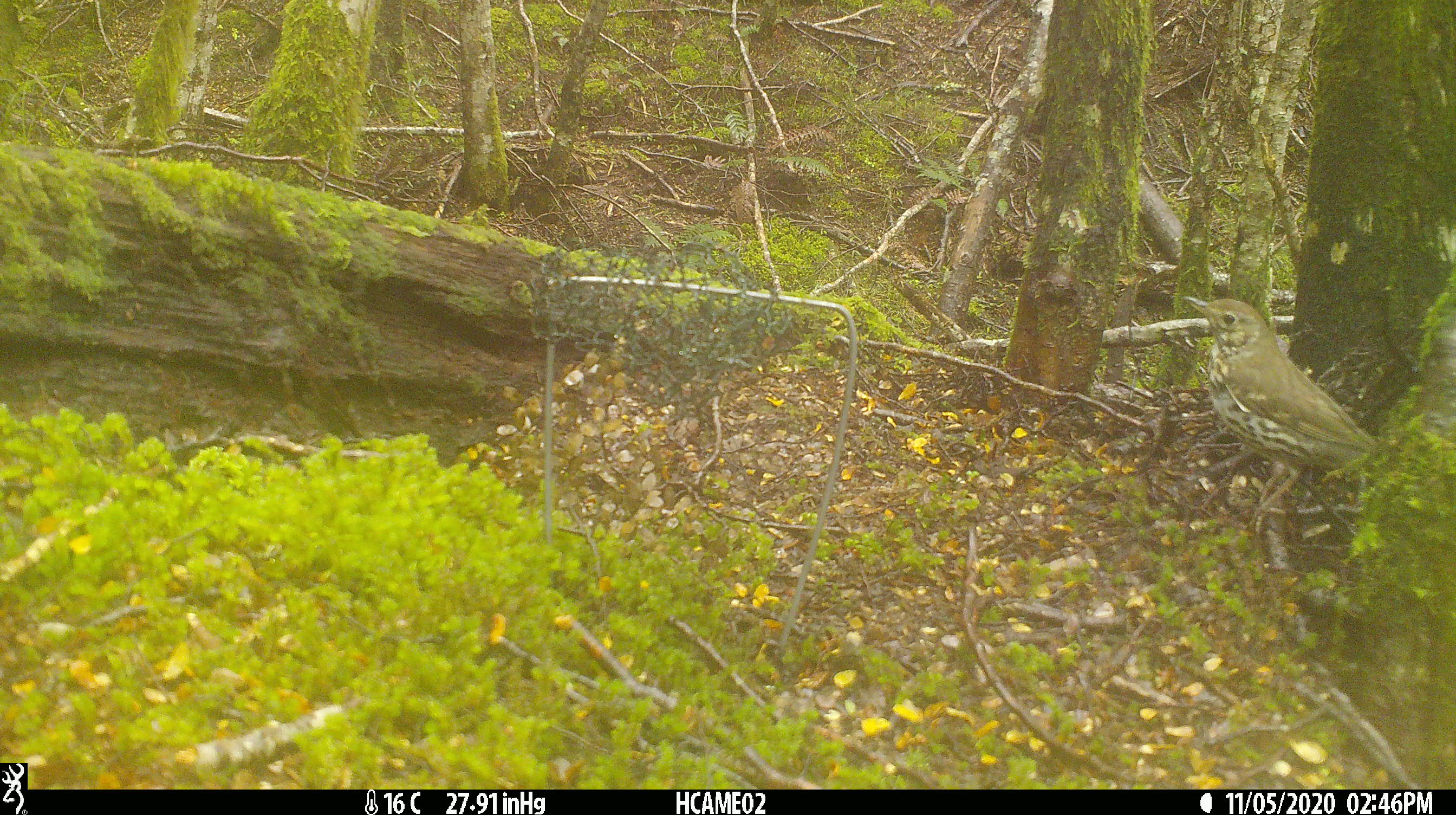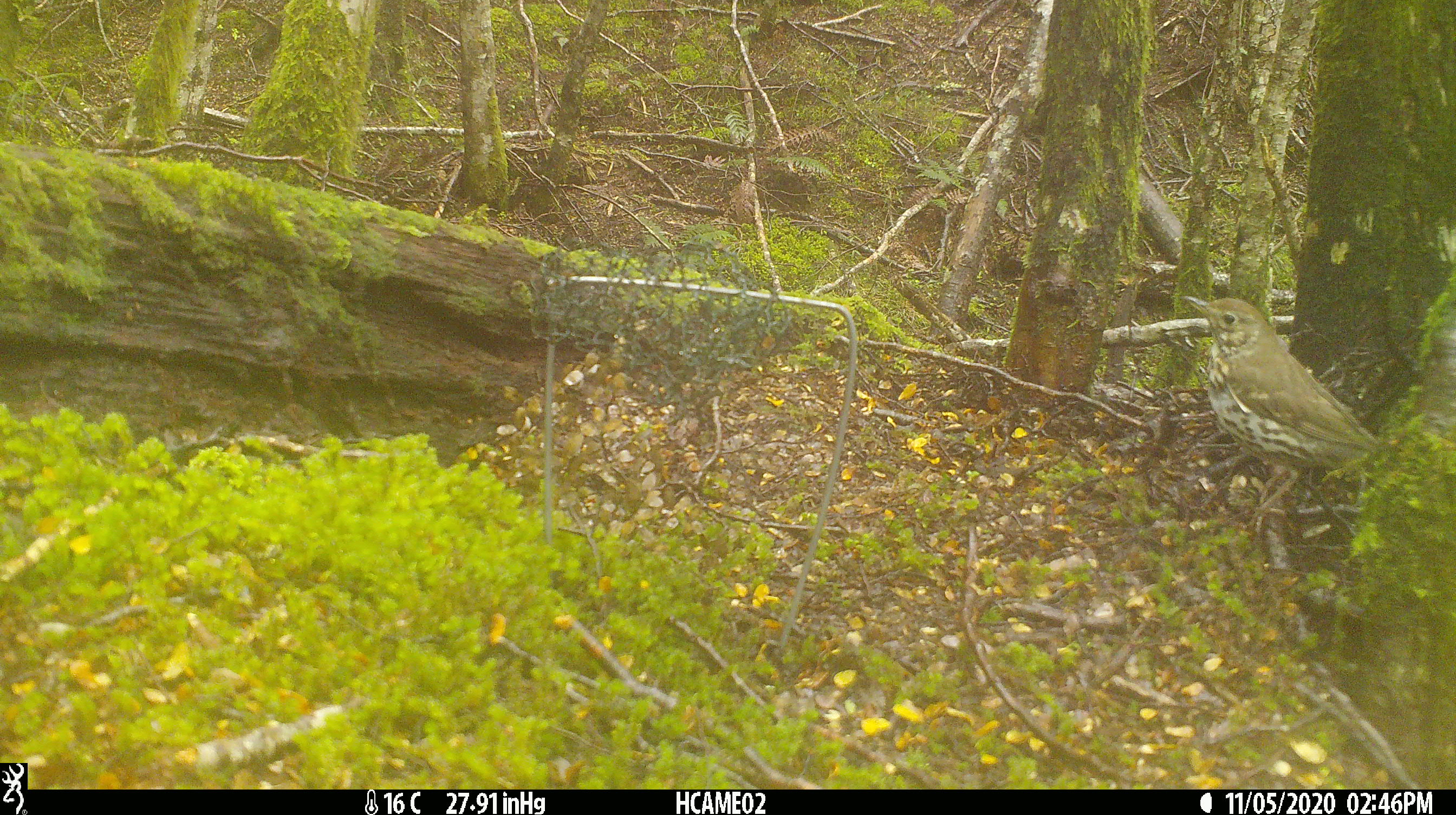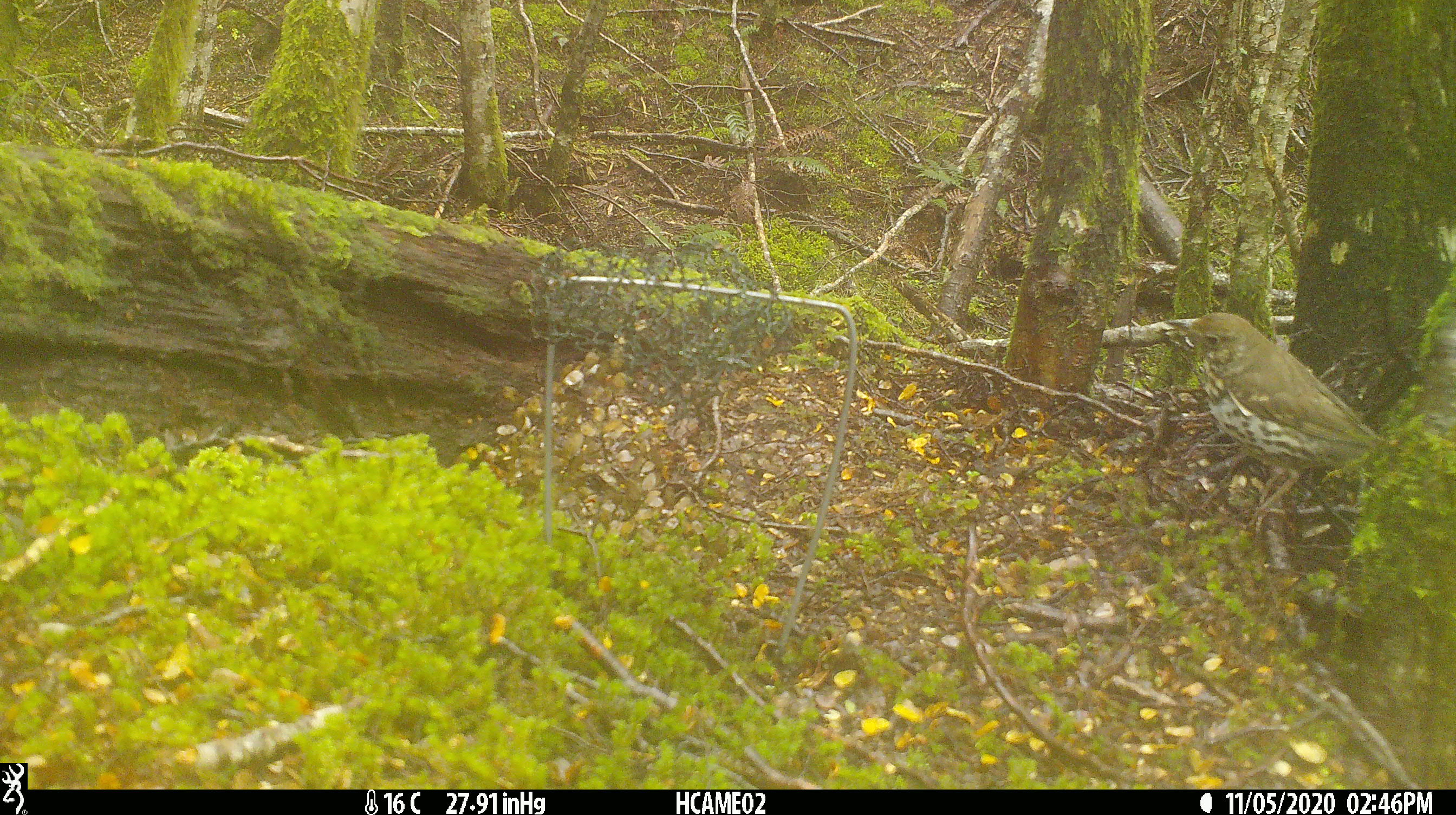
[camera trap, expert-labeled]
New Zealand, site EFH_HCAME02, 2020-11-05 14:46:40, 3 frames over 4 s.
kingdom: Animalia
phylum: Chordata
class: Aves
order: Passeriformes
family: Turdidae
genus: Turdus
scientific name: Turdus philomelos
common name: song thrush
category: thrush